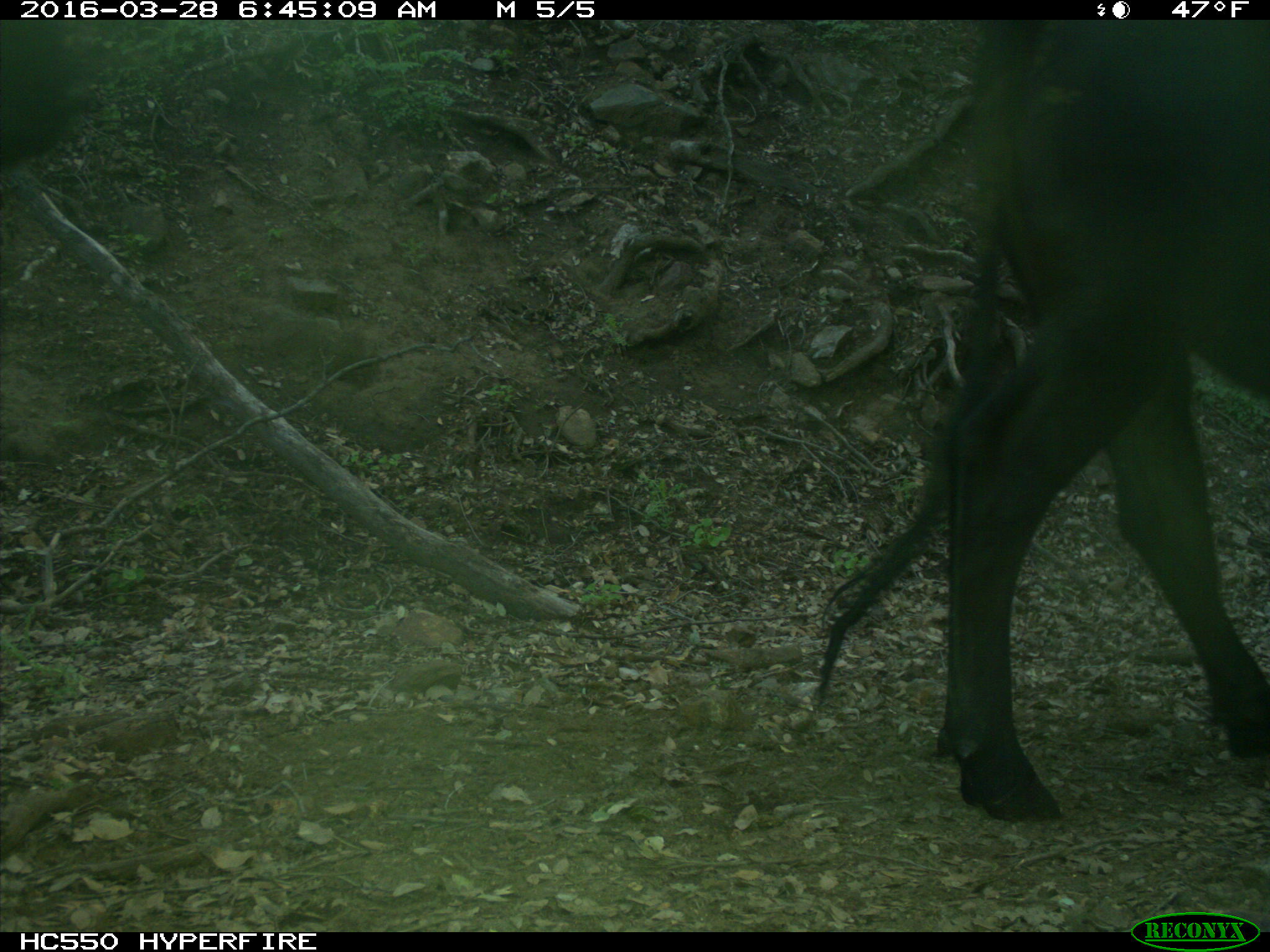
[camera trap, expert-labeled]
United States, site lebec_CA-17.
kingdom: Animalia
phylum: Chordata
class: Mammalia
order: Artiodactyla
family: Bovidae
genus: Bos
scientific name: Bos taurus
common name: domestic cow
Bos taurus (domestic cow).